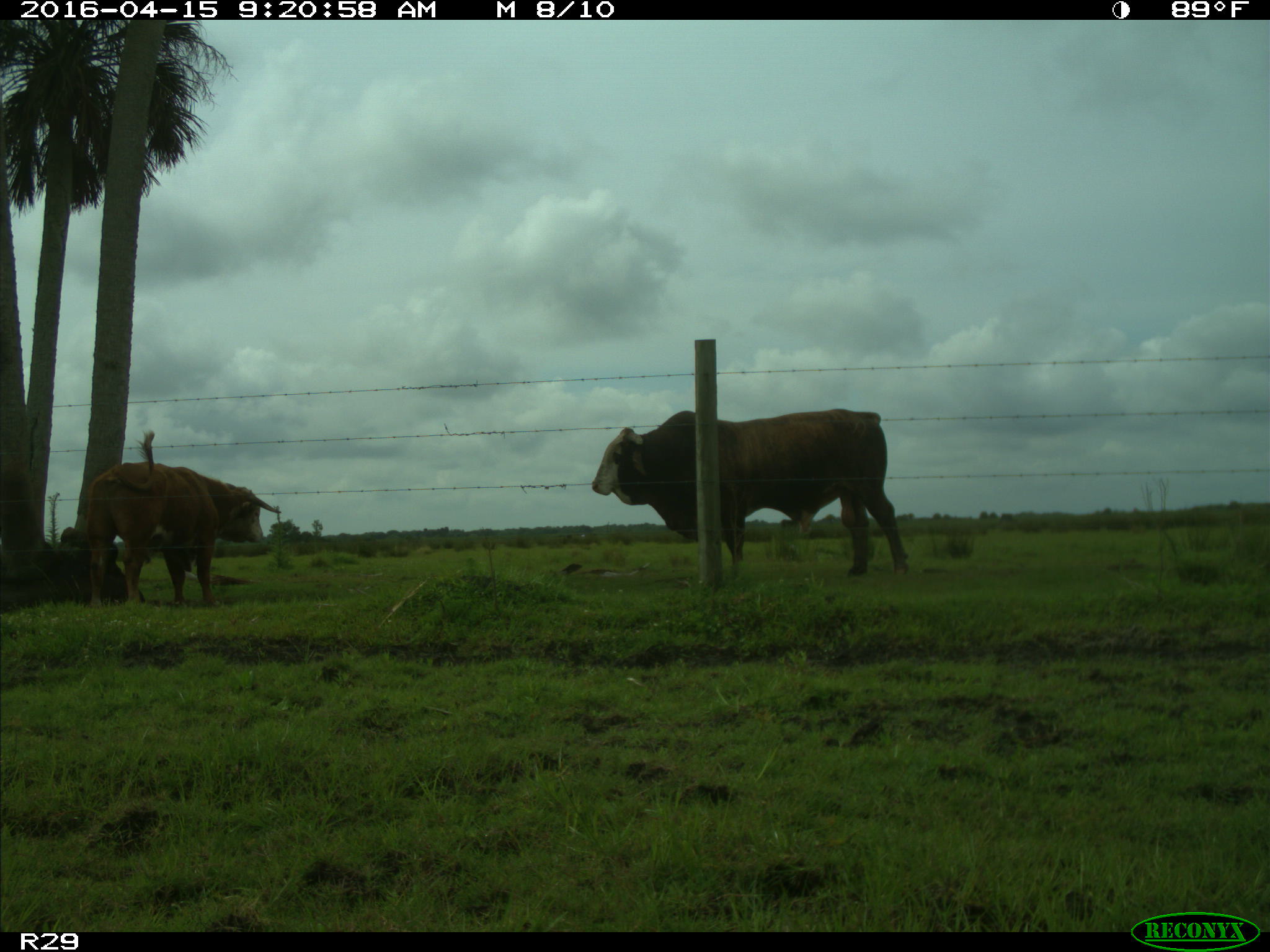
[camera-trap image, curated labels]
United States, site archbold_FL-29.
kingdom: Animalia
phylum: Chordata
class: Mammalia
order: Artiodactyla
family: Bovidae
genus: Bos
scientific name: Bos taurus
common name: domestic cow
Bos taurus (domestic cow).